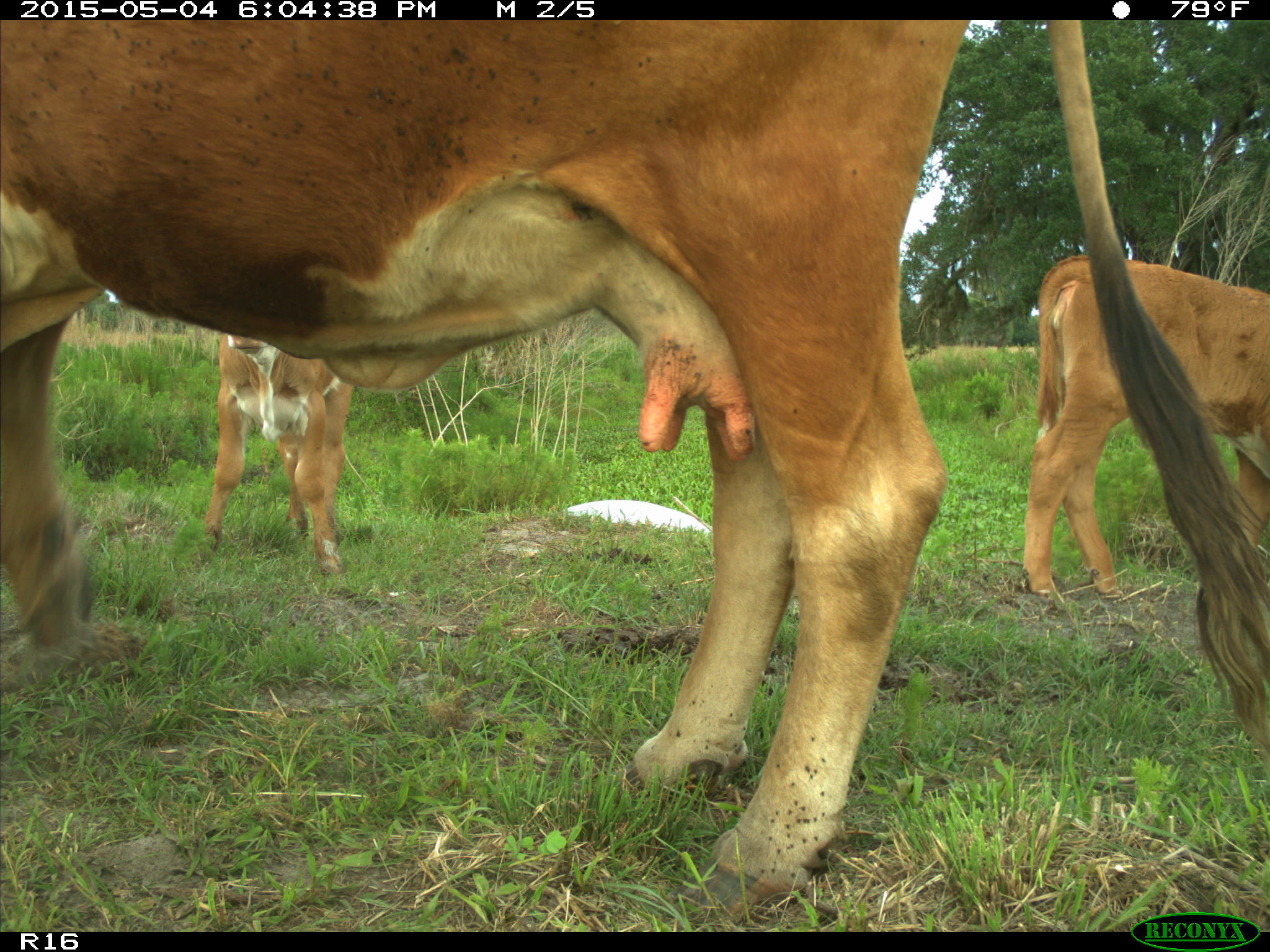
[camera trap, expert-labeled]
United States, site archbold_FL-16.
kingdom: Animalia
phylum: Chordata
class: Mammalia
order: Artiodactyla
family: Bovidae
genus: Bos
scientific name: Bos taurus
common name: domestic cow